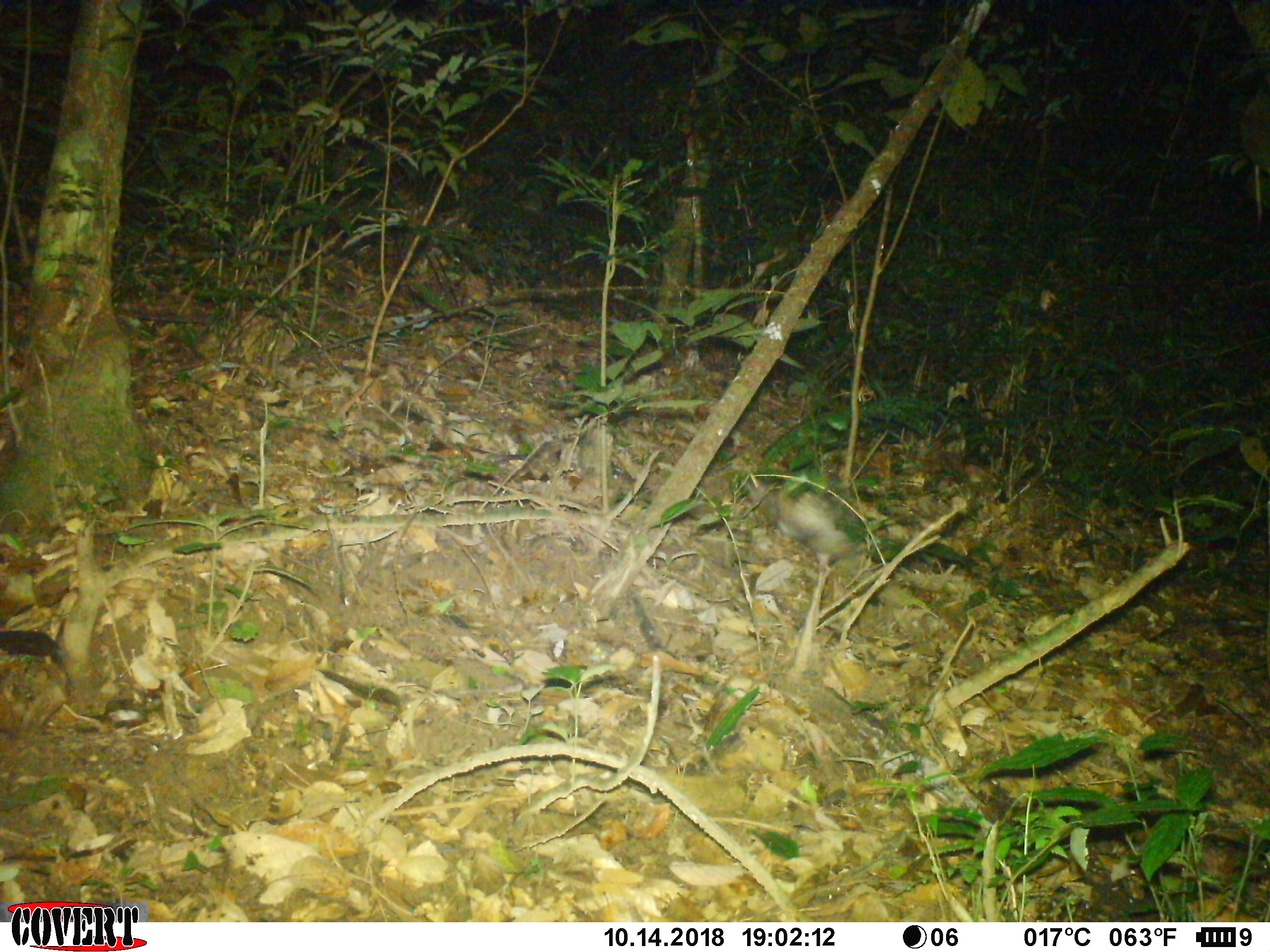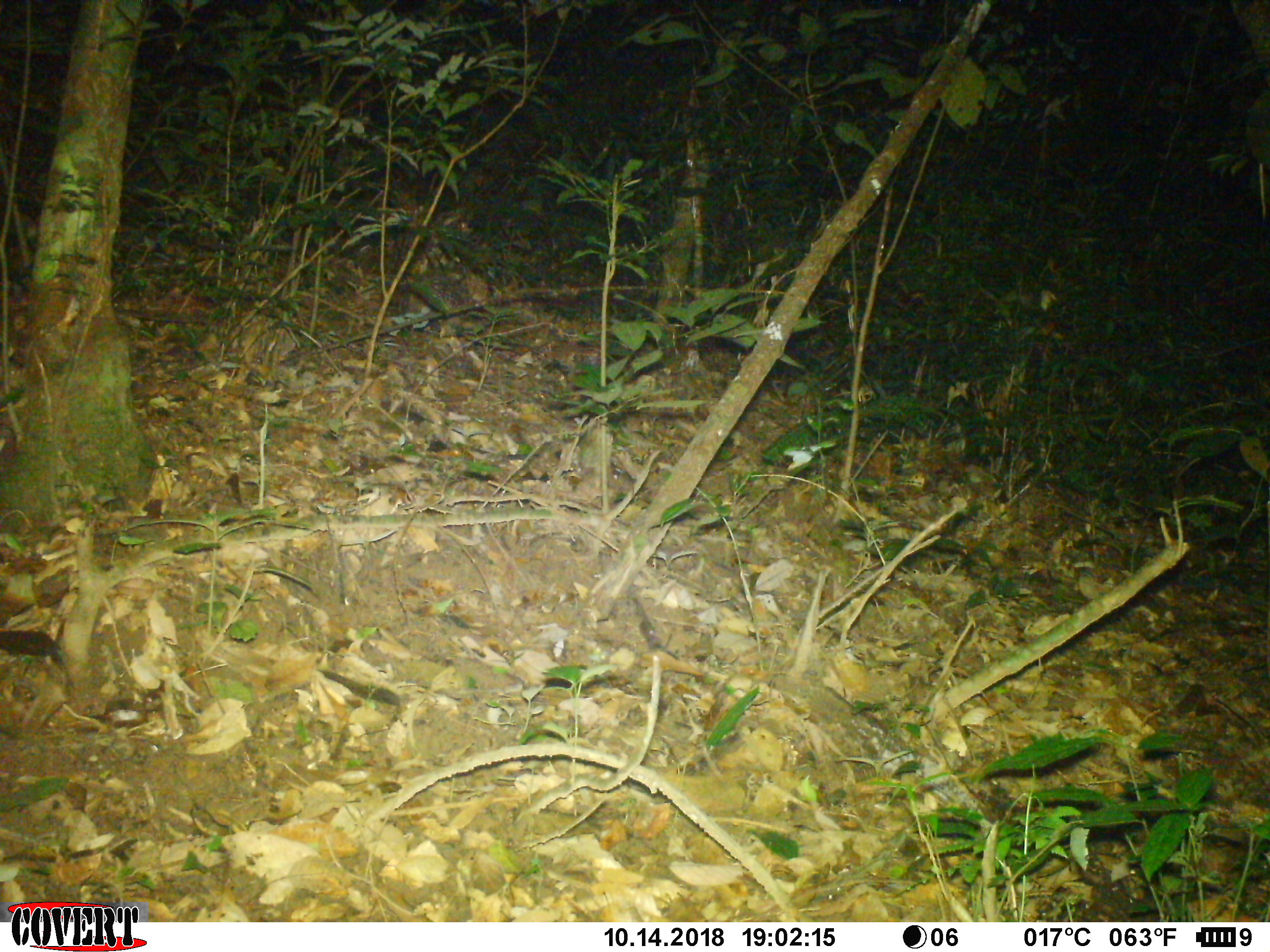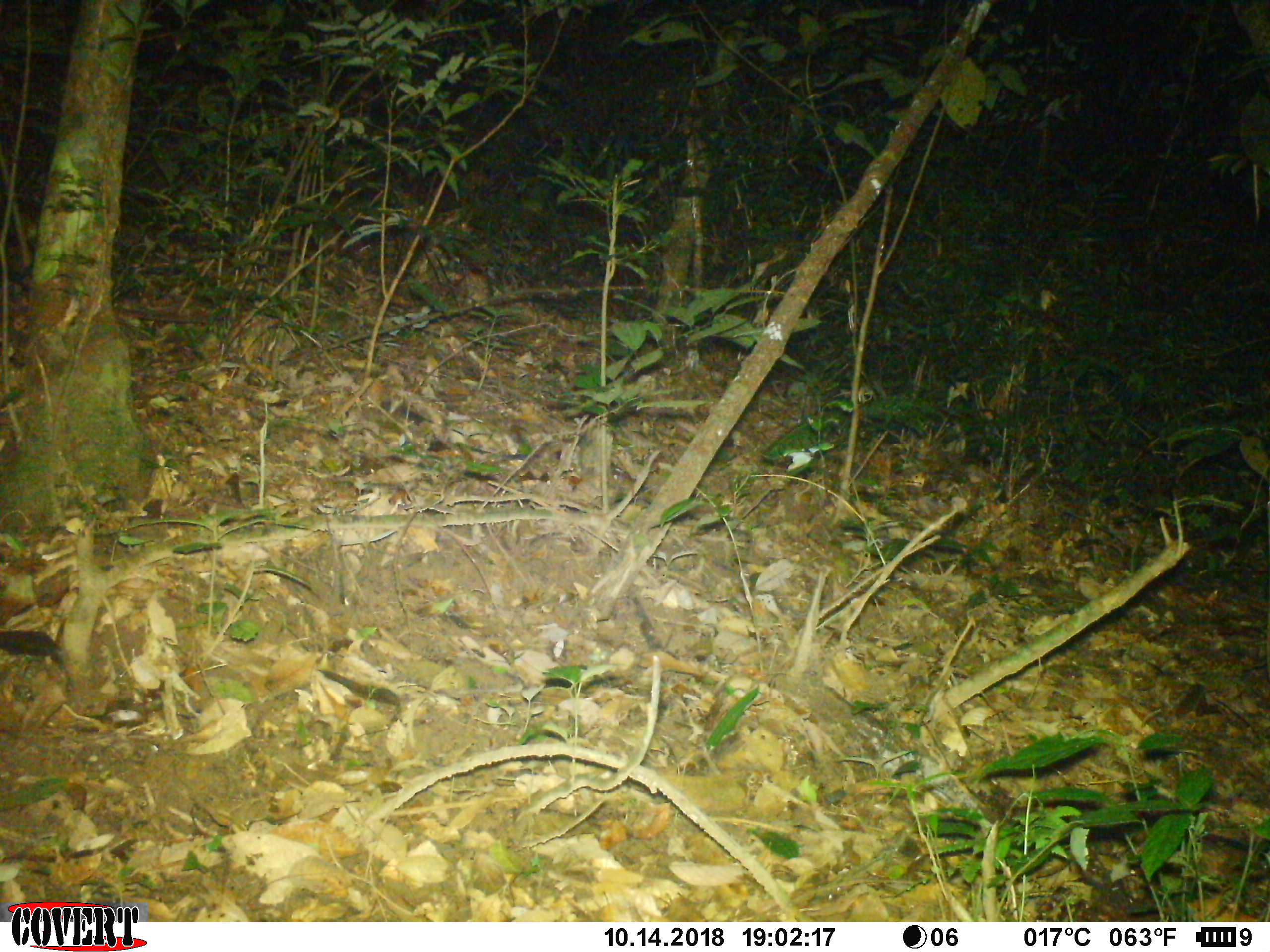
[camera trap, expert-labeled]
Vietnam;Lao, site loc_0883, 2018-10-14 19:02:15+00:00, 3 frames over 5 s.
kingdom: Animalia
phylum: Chordata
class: Mammalia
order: Rodentia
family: Hystricidae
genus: Atherurus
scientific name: Atherurus macrourus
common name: asiatic brush-tailed porcupine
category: asiatic brush tailed porcupine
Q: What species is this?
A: Asiatic brush tailed porcupine (asiatic brush-tailed porcupine) (Atherurus macrourus).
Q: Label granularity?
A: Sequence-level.